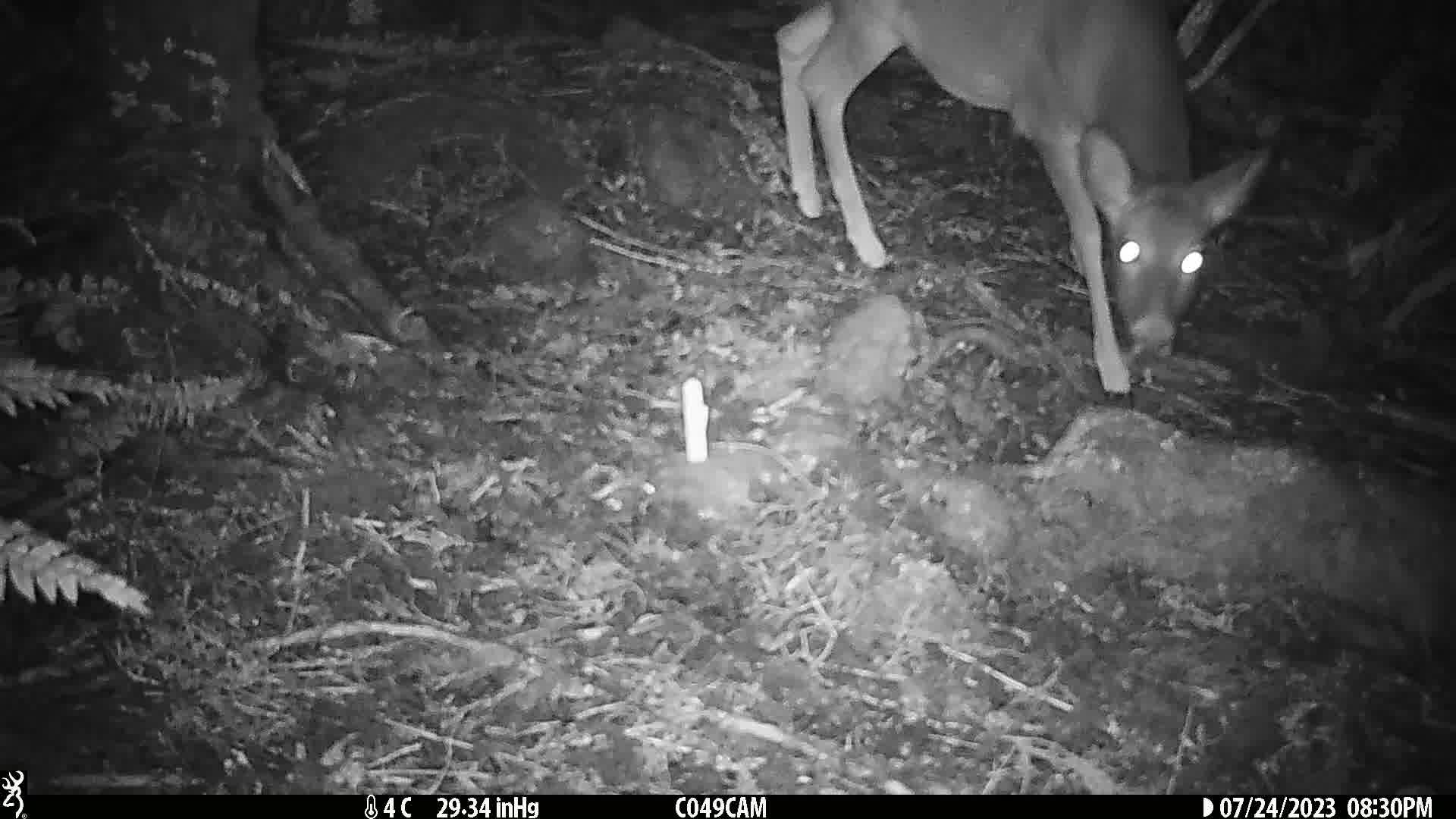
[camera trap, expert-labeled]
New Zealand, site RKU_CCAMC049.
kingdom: Animalia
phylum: Chordata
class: Mammalia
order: Artiodactyla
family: Cervidae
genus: Odocoileus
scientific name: Odocoileus virginianus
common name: white-tailed deer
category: white tailed deer